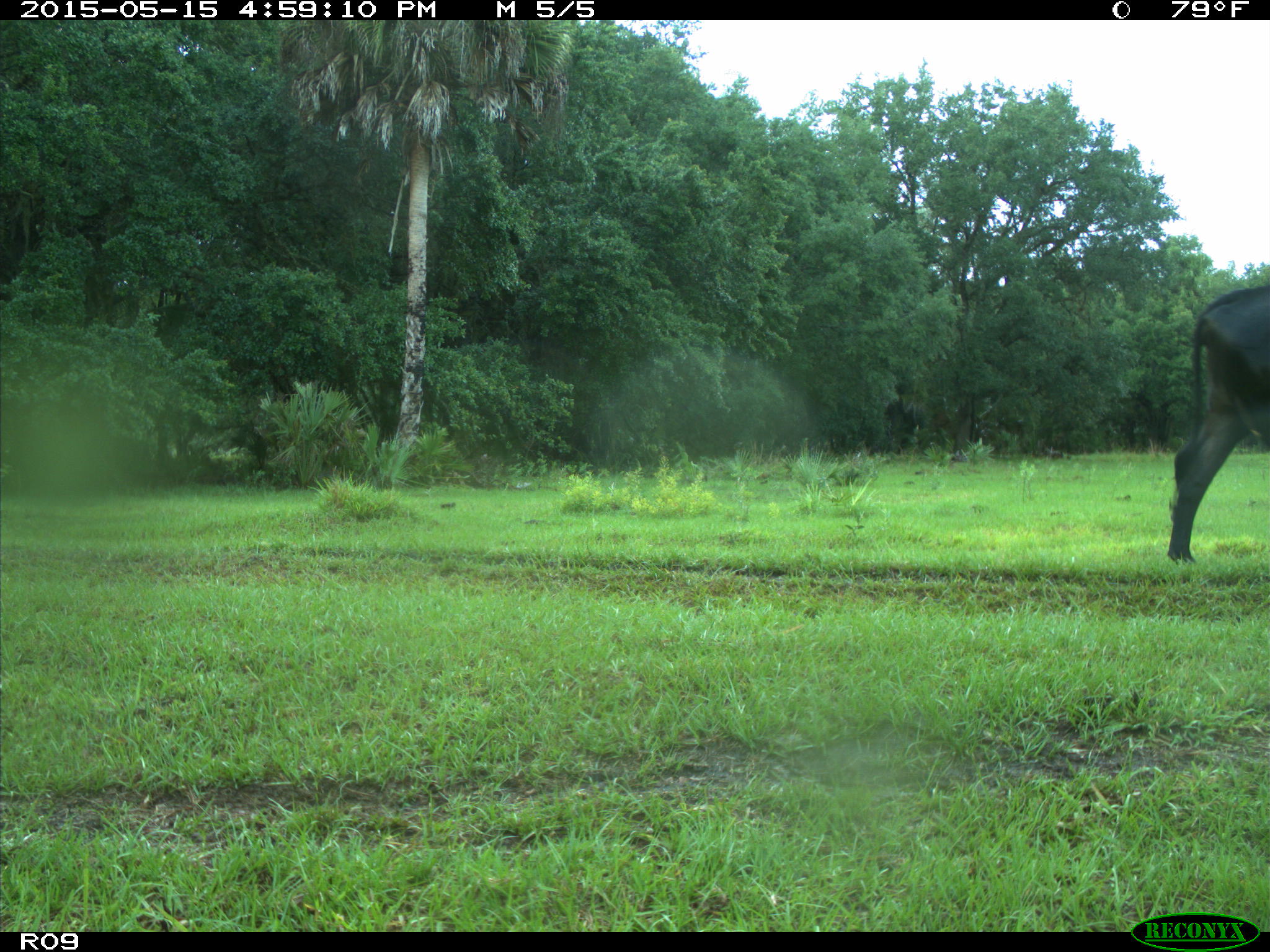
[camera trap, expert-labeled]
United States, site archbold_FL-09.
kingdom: Animalia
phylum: Chordata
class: Mammalia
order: Artiodactyla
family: Bovidae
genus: Bos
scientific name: Bos taurus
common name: domestic cow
Bos taurus (domestic cow).